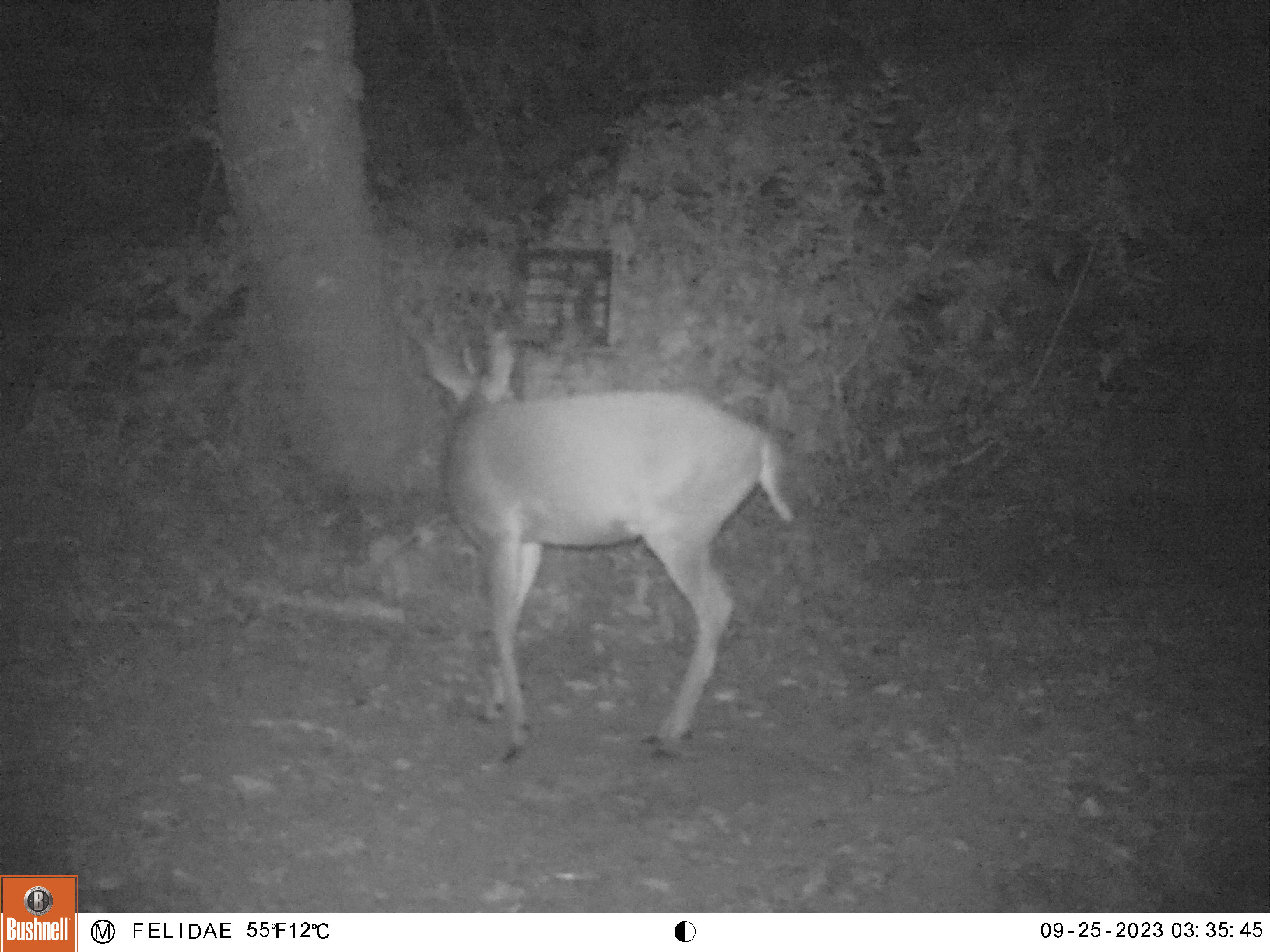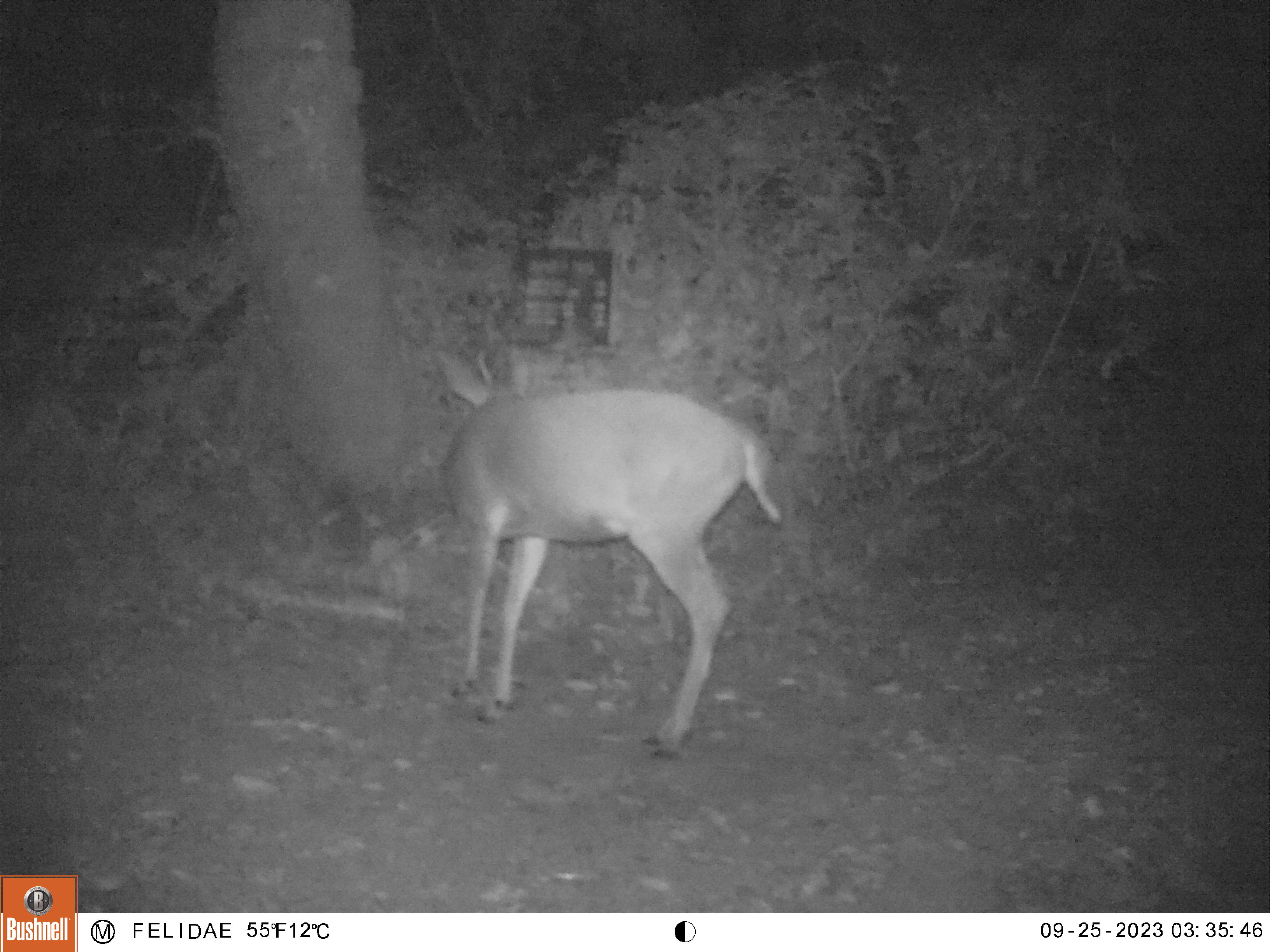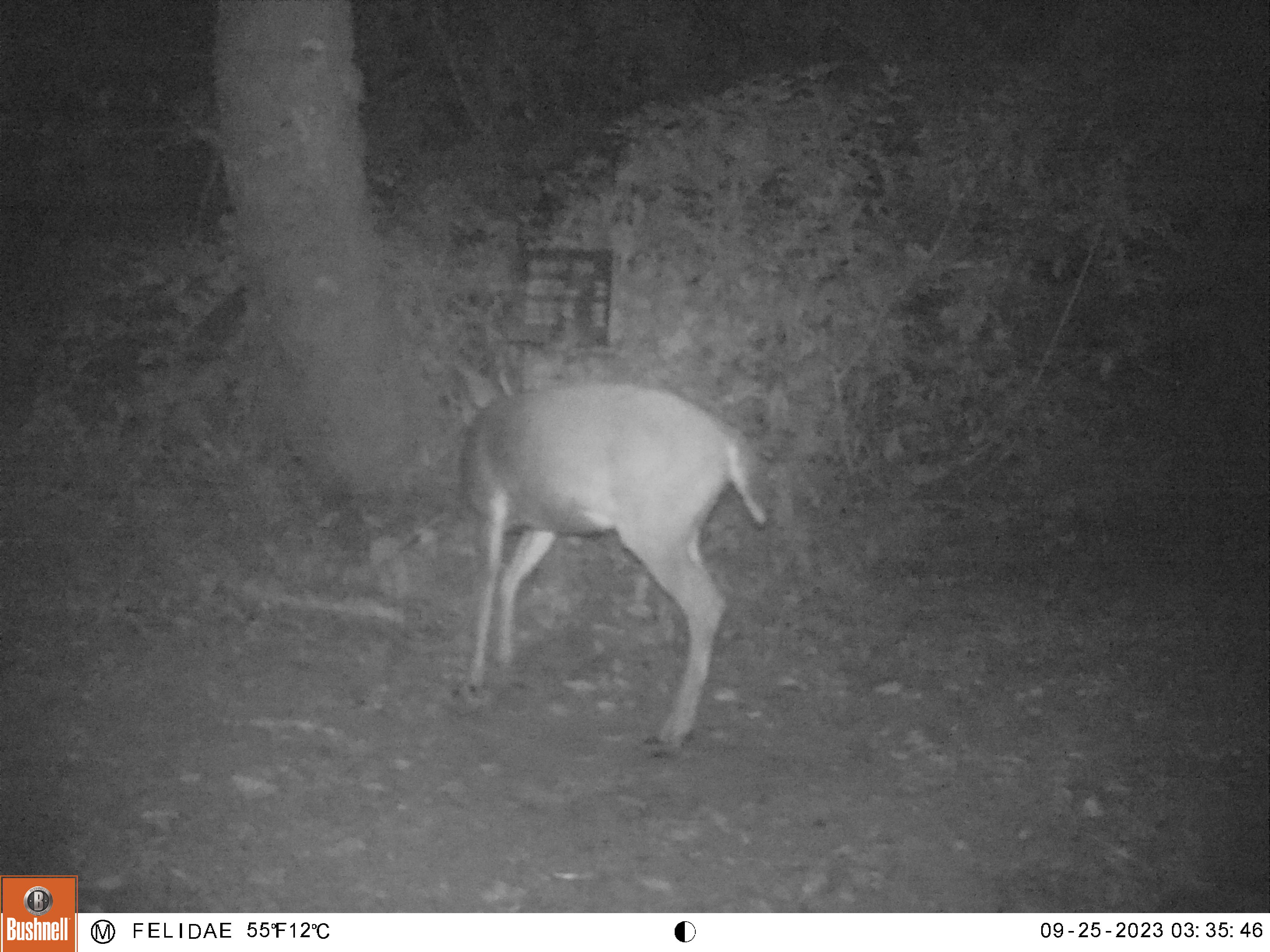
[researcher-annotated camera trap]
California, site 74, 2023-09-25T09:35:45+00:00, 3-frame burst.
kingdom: Animalia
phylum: Chordata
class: Mammalia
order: Artiodactyla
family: Cervidae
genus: Odocoileus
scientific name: Odocoileus hemionus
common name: mule deer